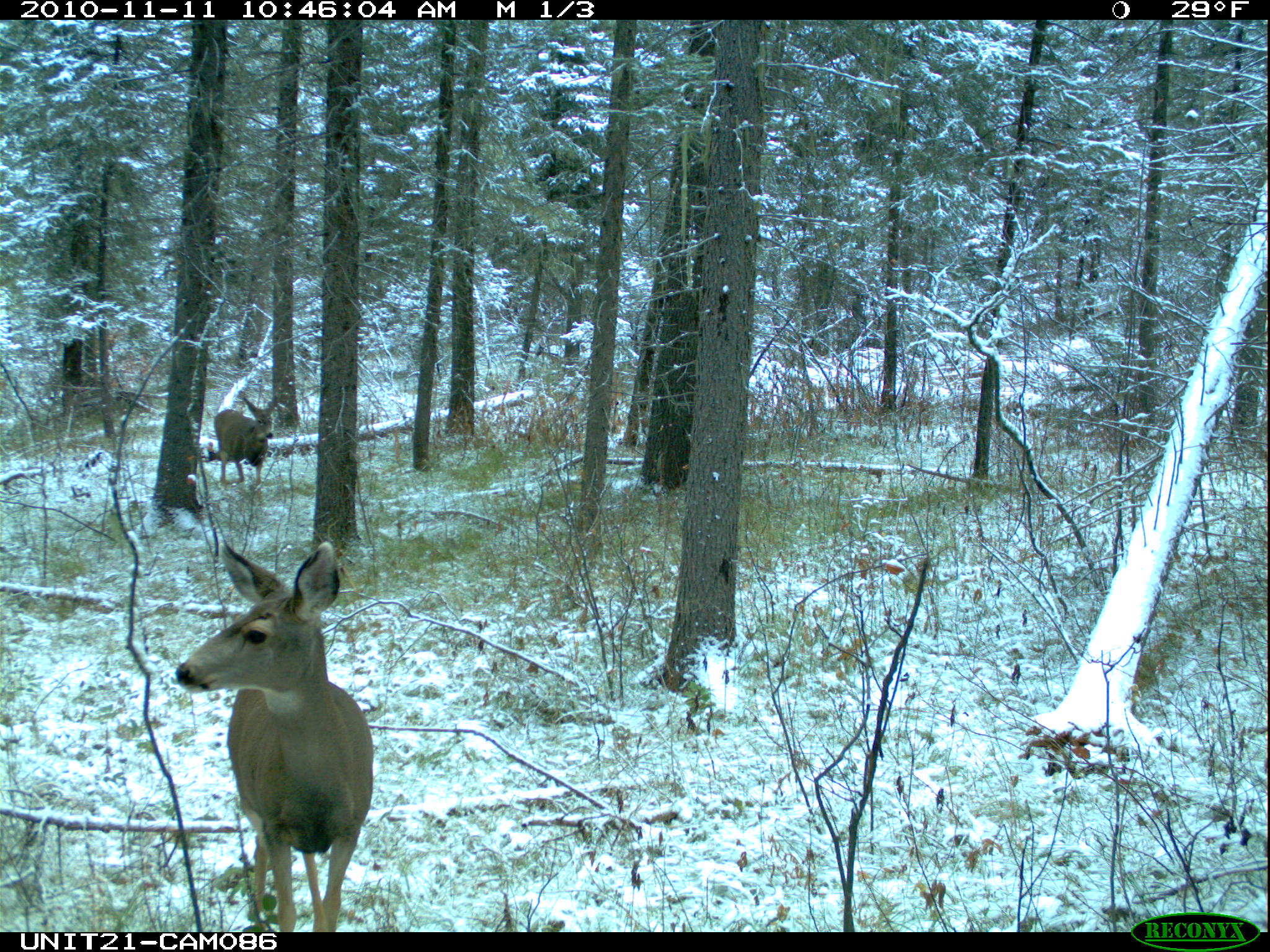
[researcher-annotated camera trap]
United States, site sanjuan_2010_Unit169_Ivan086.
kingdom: Animalia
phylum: Chordata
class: Mammalia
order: Artiodactyla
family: Cervidae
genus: Odocoileus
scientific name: Odocoileus hemionus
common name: mule deer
Odocoileus hemionus (mule deer).